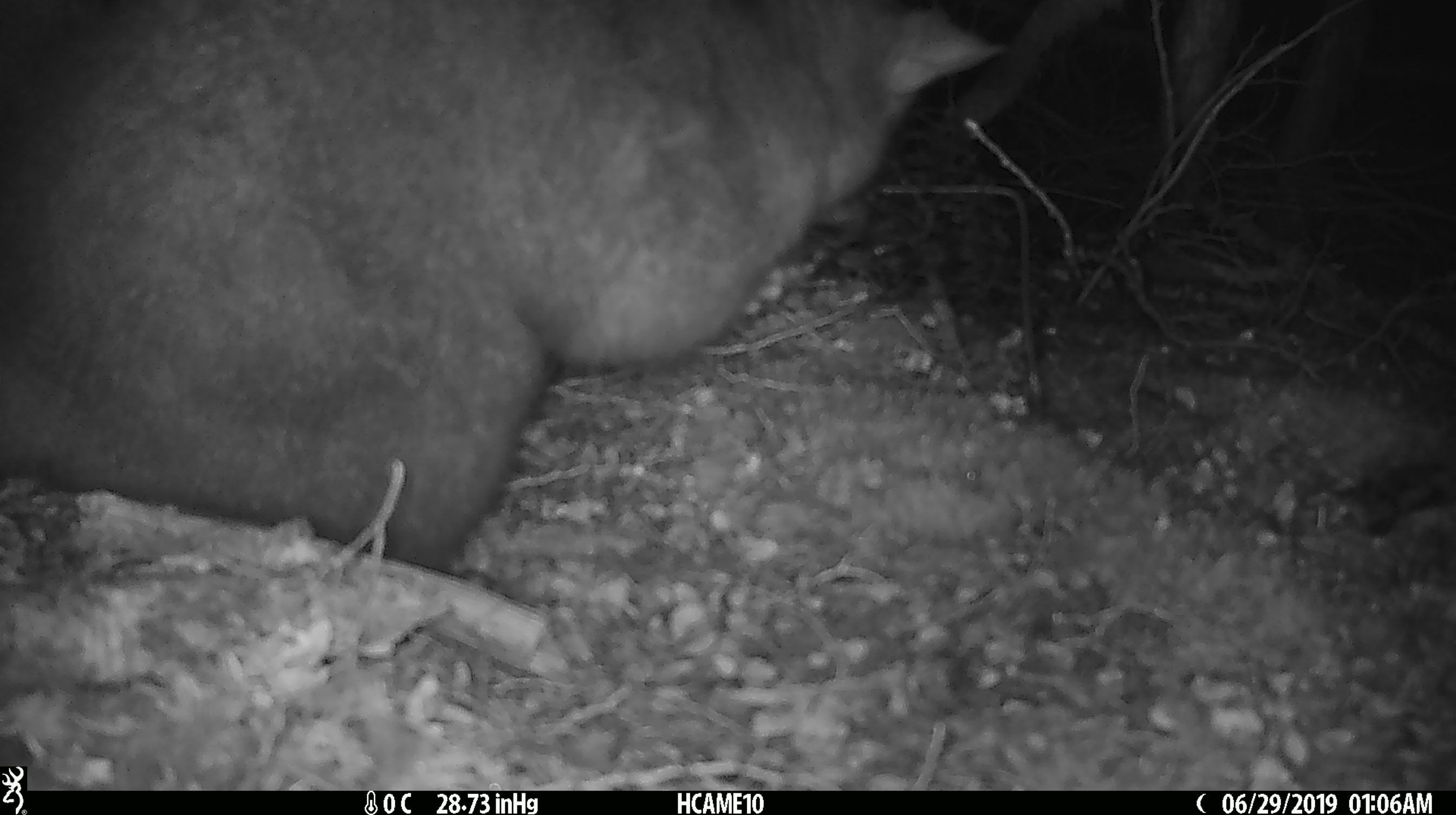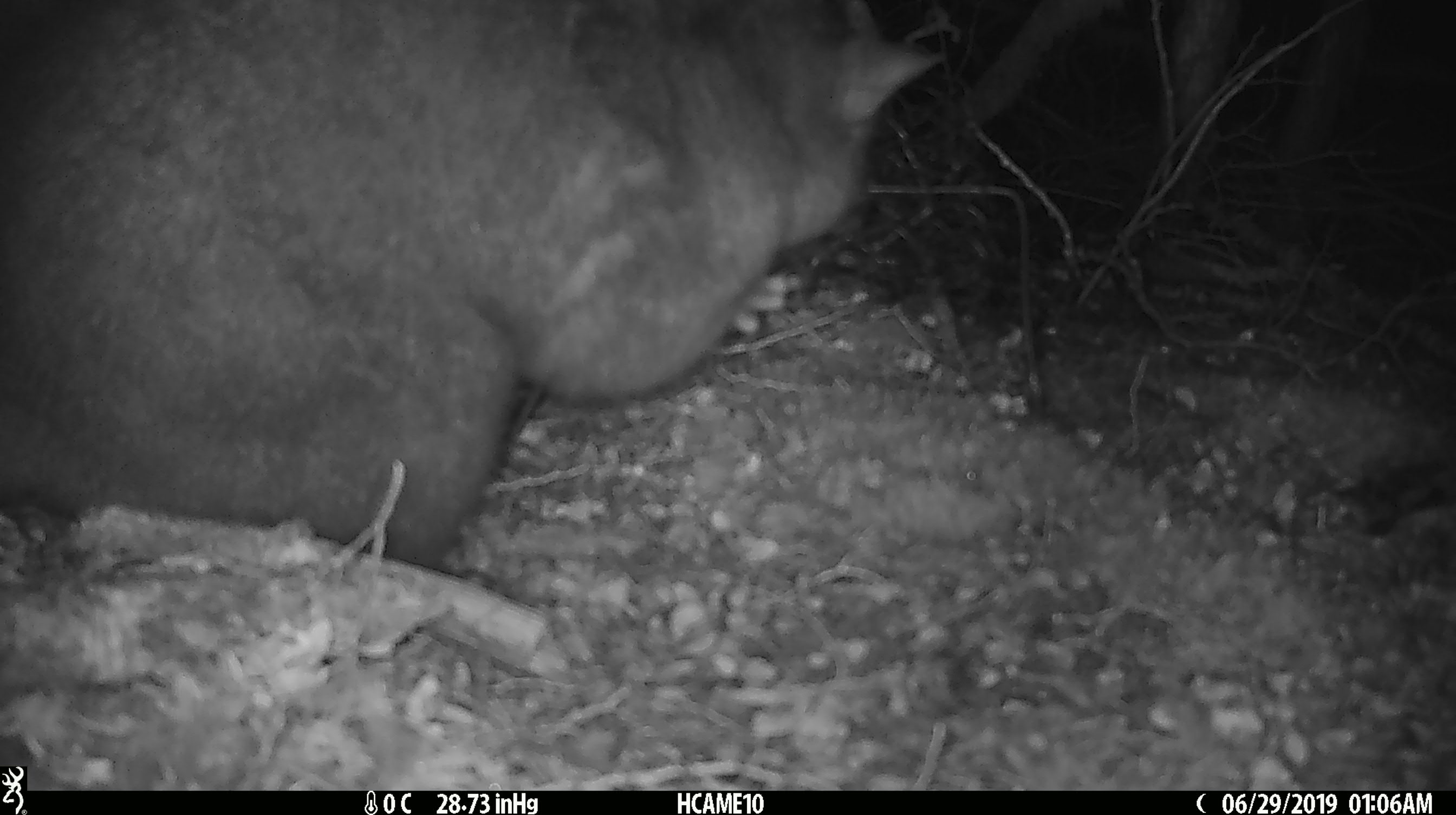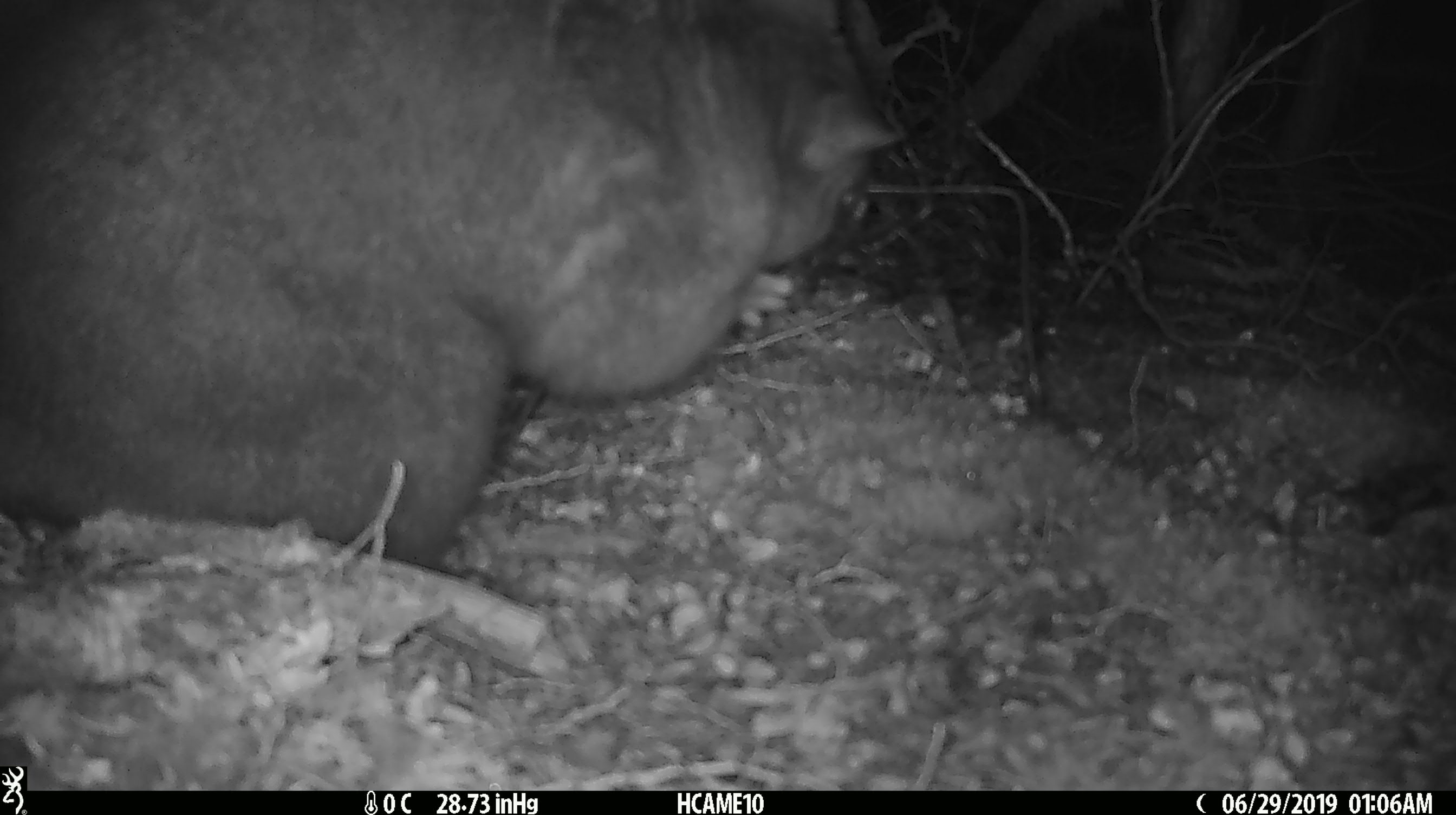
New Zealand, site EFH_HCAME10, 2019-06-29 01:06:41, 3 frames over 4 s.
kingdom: Animalia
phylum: Chordata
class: Mammalia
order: Diprotodontia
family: Phalangeridae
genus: Trichosurus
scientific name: Trichosurus vulpecula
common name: common brushtail possum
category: possum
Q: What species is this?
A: Possum (common brushtail possum) (Trichosurus vulpecula).